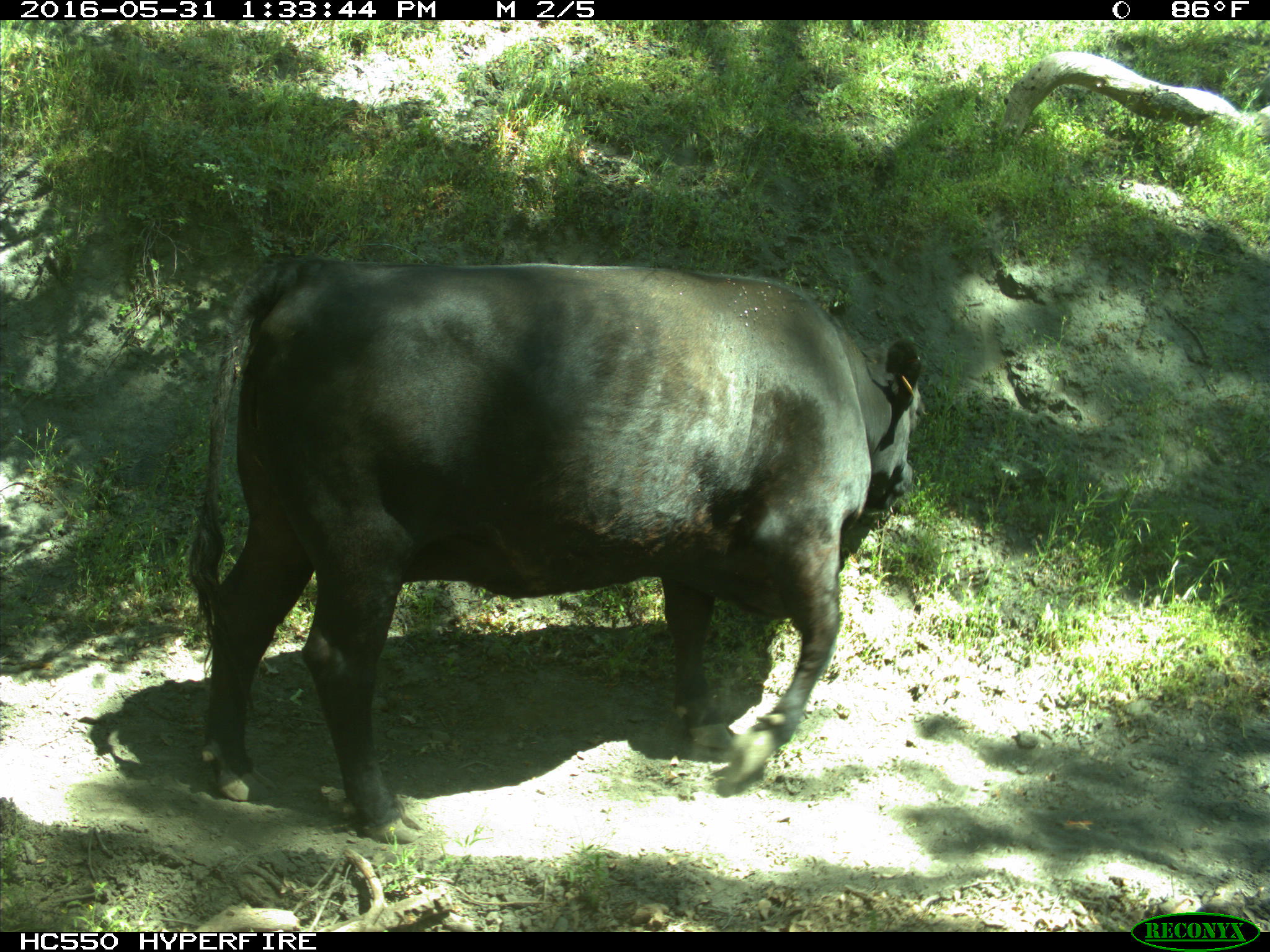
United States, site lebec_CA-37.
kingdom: Animalia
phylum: Chordata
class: Mammalia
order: Artiodactyla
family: Bovidae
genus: Bos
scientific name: Bos taurus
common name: domestic cow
Bos taurus (domestic cow).